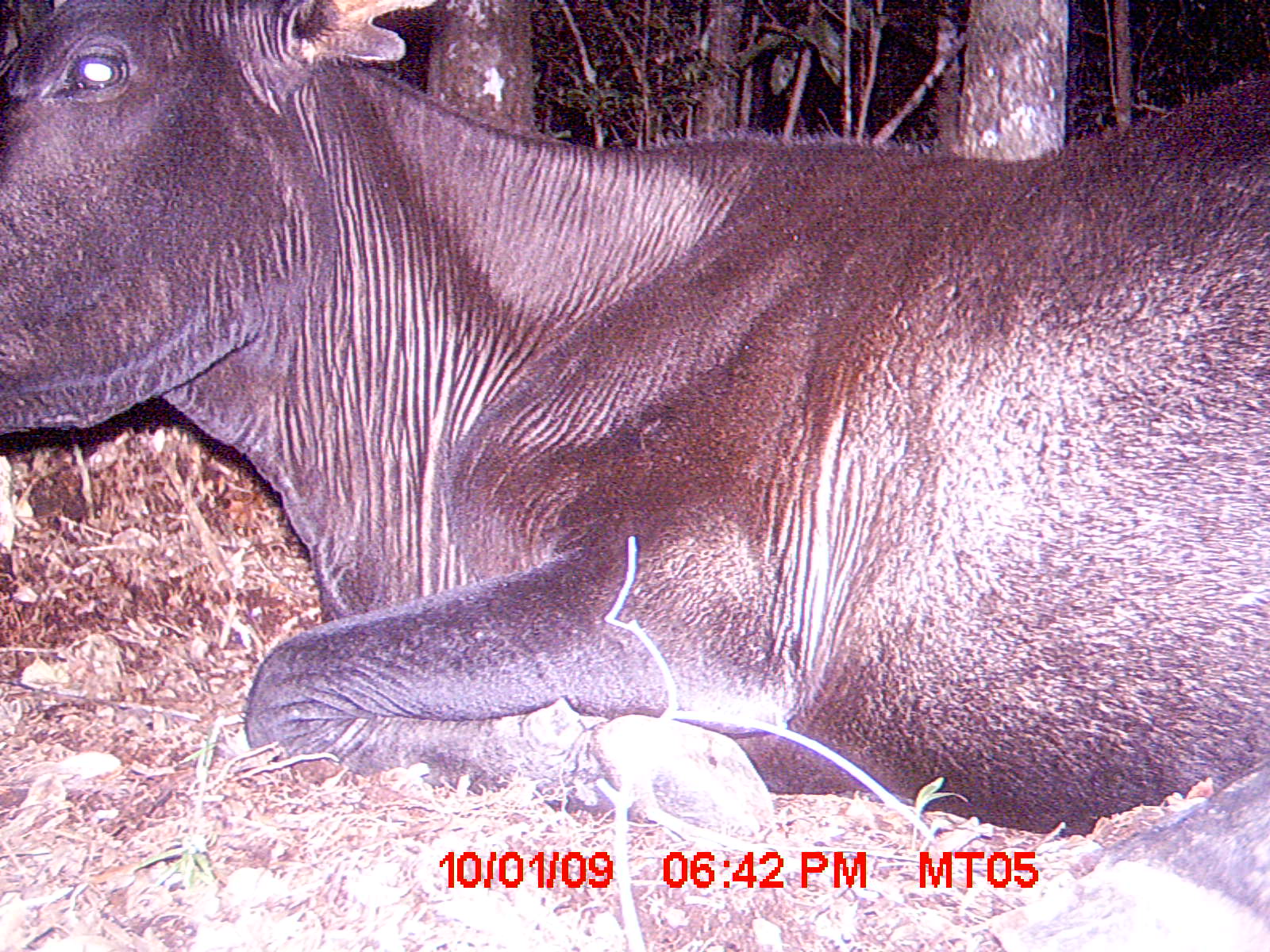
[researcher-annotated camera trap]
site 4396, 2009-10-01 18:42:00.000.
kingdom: Animalia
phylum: Chordata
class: Mammalia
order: Artiodactyla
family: Bovidae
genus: Bos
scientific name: Bos taurus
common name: domestic cattle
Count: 2.